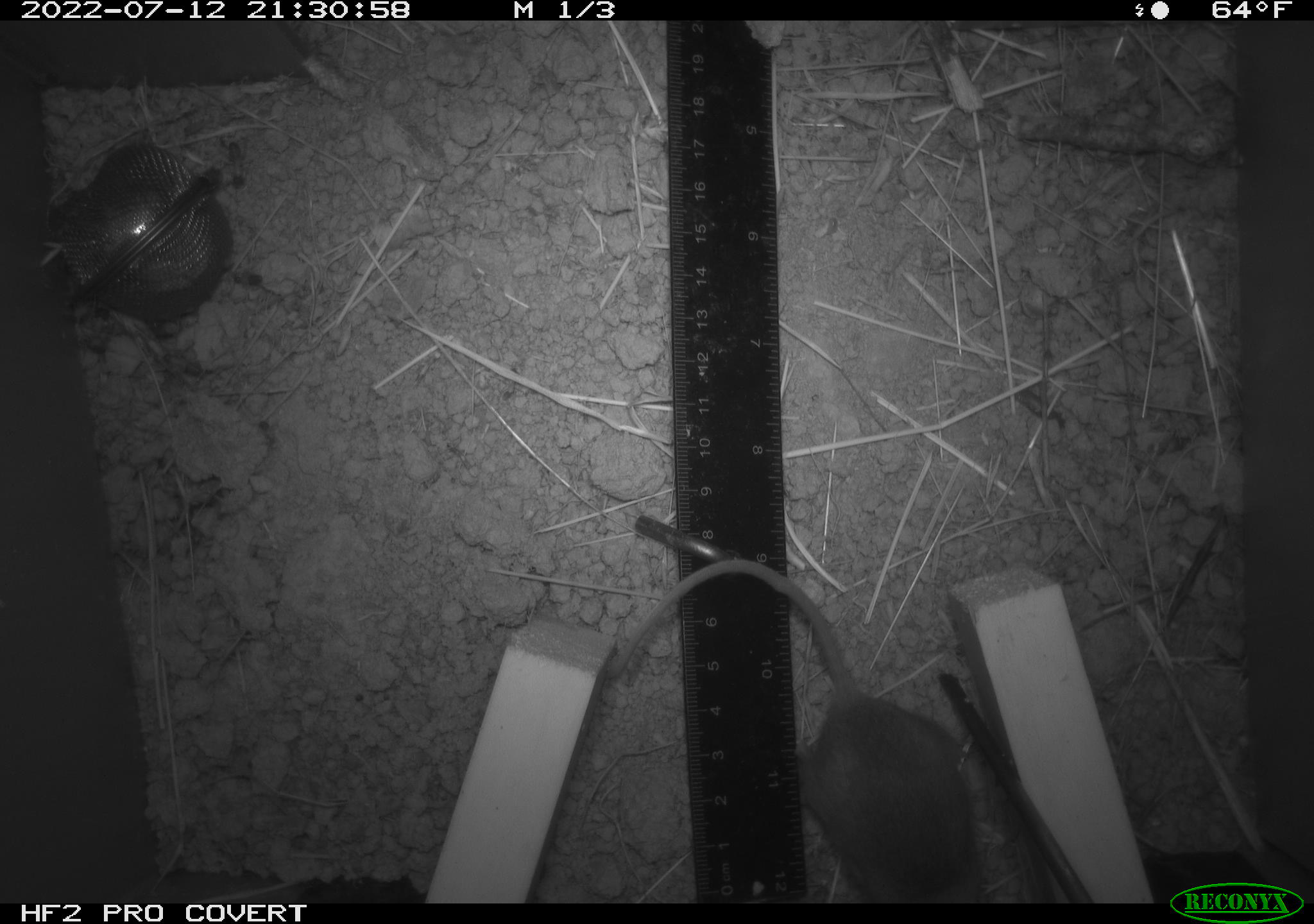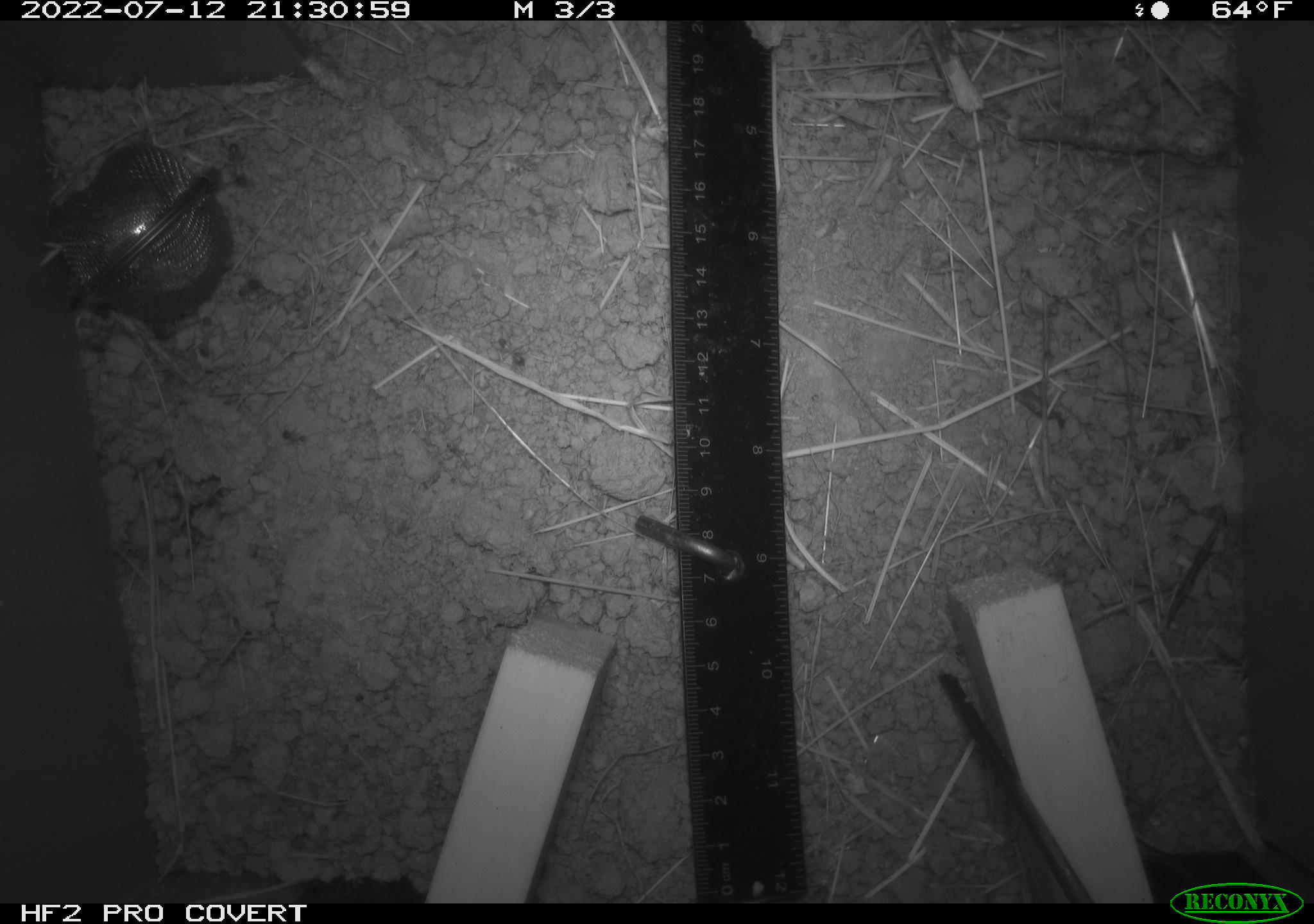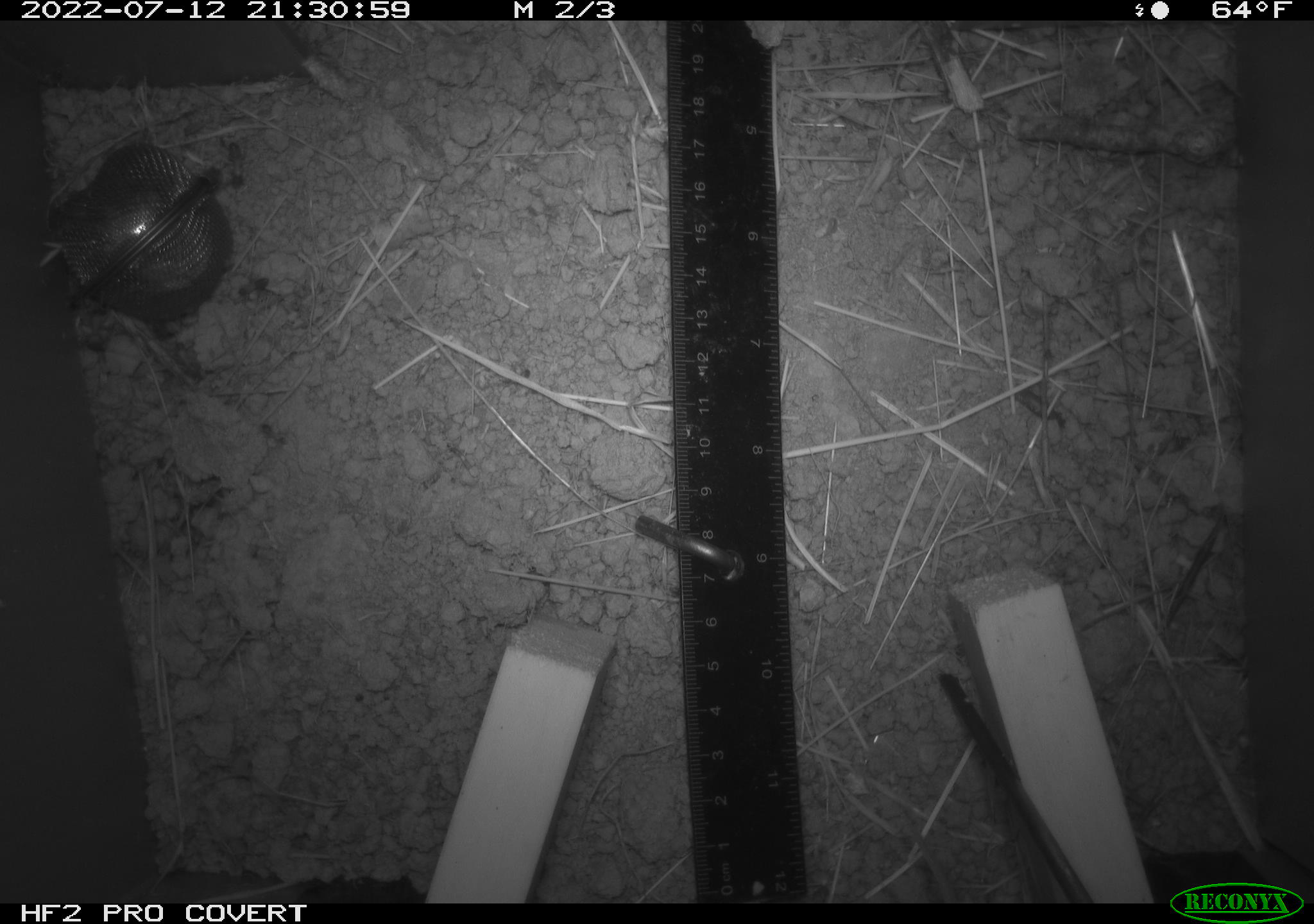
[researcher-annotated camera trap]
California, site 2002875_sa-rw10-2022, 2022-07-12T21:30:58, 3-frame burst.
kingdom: Animalia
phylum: Chordata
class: Mammalia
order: Rodentia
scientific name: Rodentia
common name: mouse species